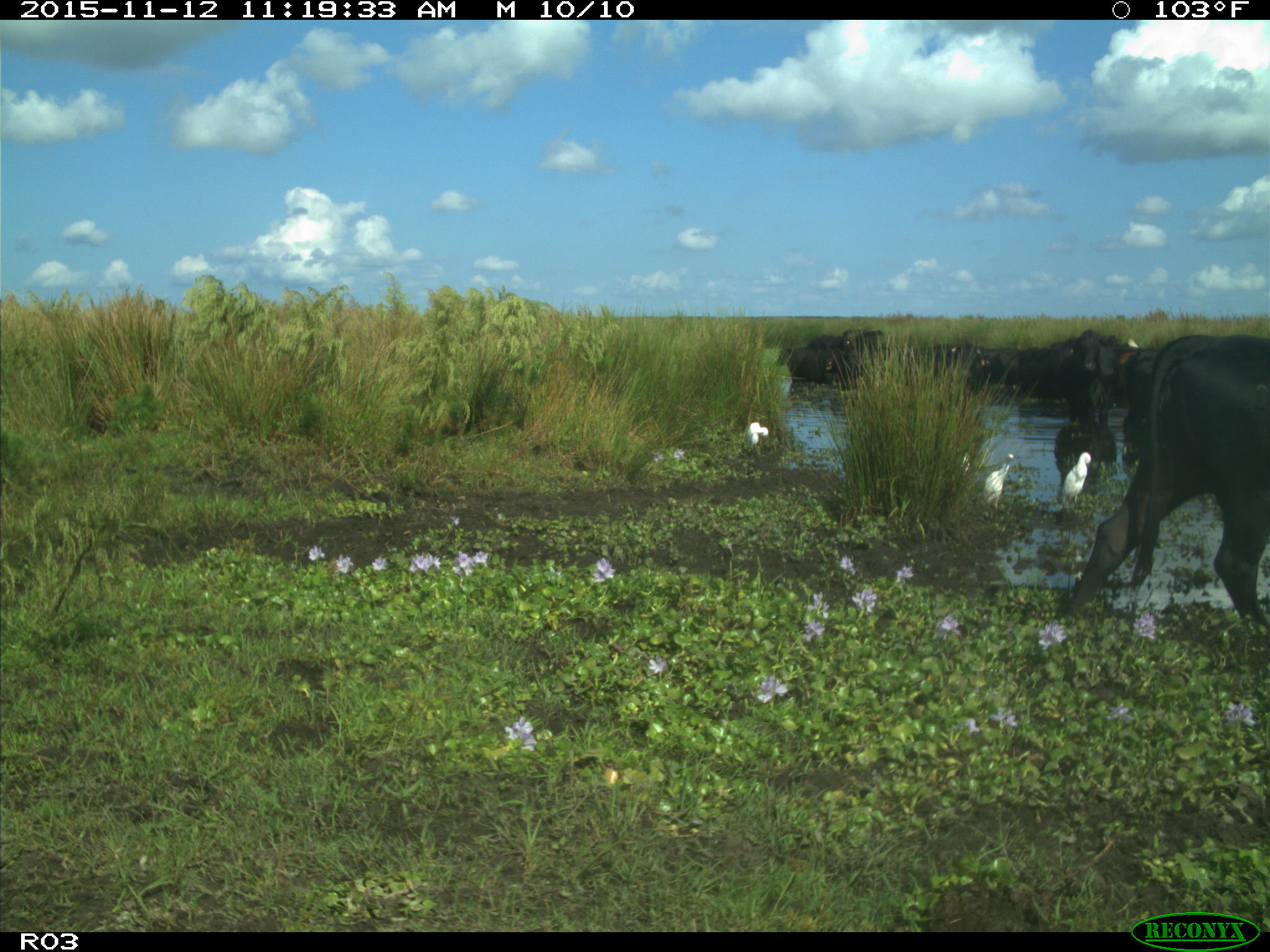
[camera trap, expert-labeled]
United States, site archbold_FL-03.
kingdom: Animalia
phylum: Chordata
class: Mammalia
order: Artiodactyla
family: Bovidae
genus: Bos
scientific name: Bos taurus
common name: domestic cow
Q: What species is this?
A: Bos taurus (domestic cow).